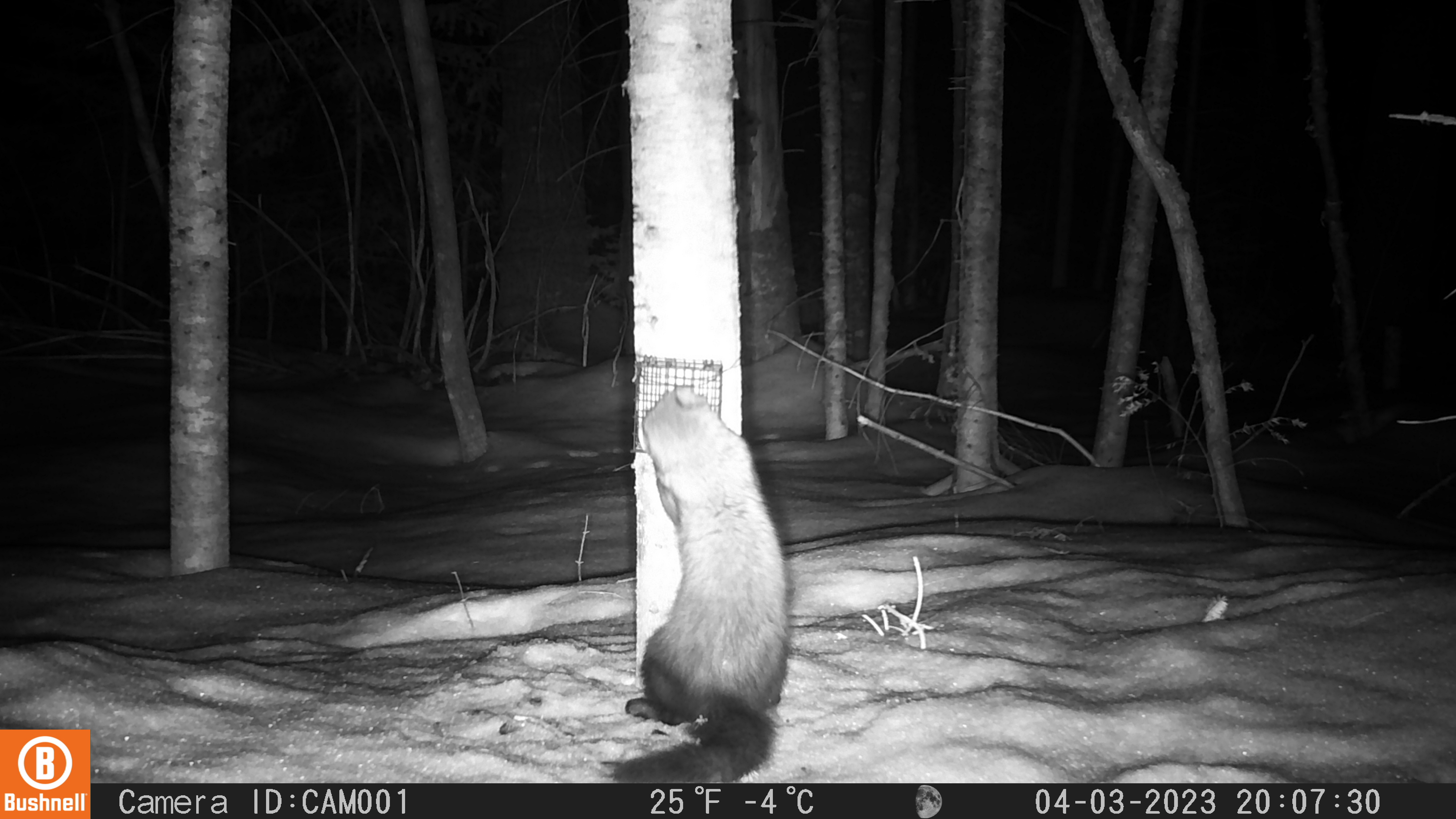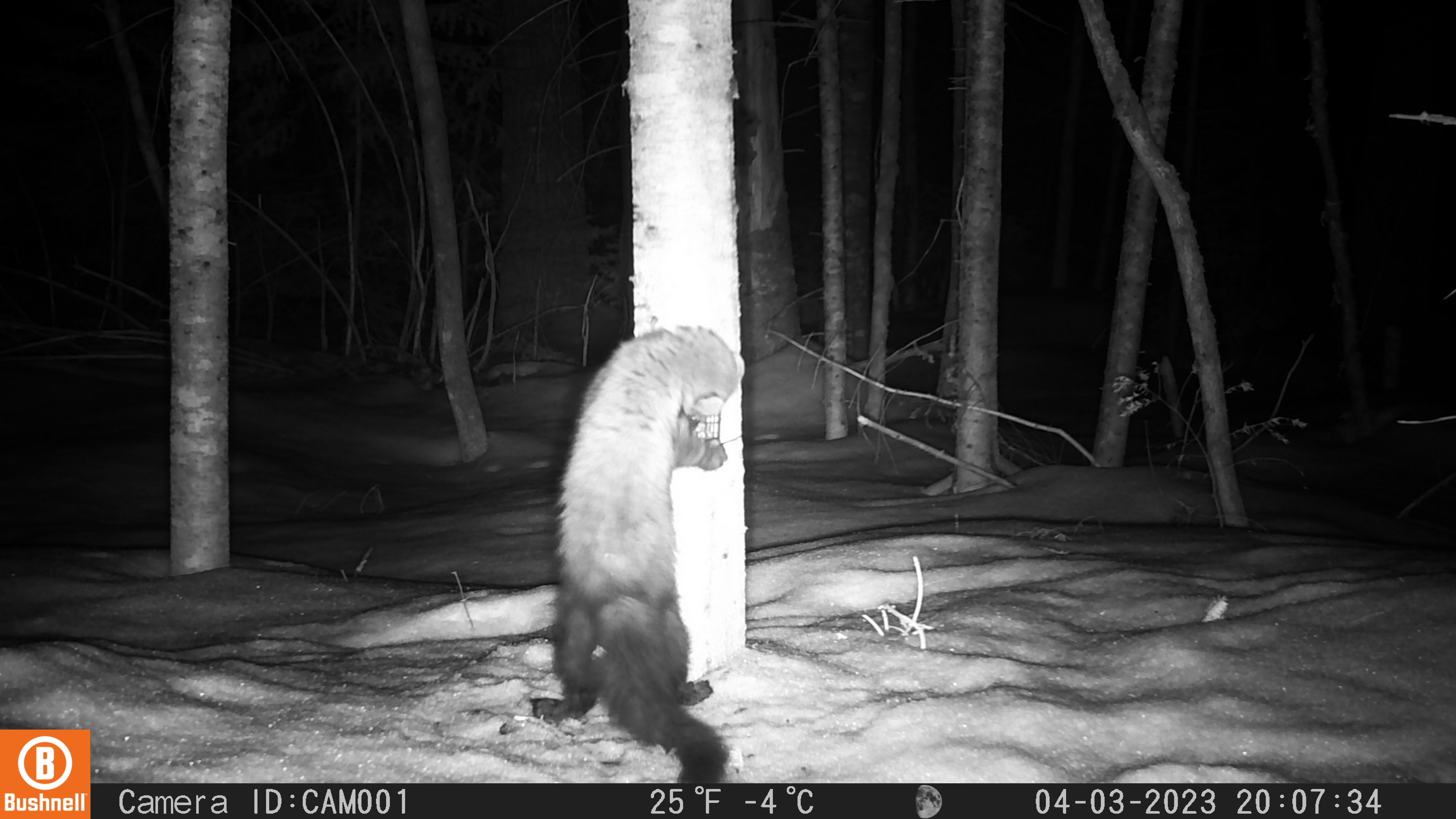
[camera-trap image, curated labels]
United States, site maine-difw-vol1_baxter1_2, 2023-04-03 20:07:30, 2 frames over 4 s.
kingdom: Animalia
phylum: Chordata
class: Mammalia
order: Carnivora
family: Mustelidae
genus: Pekania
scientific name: Pekania pennanti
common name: fisher